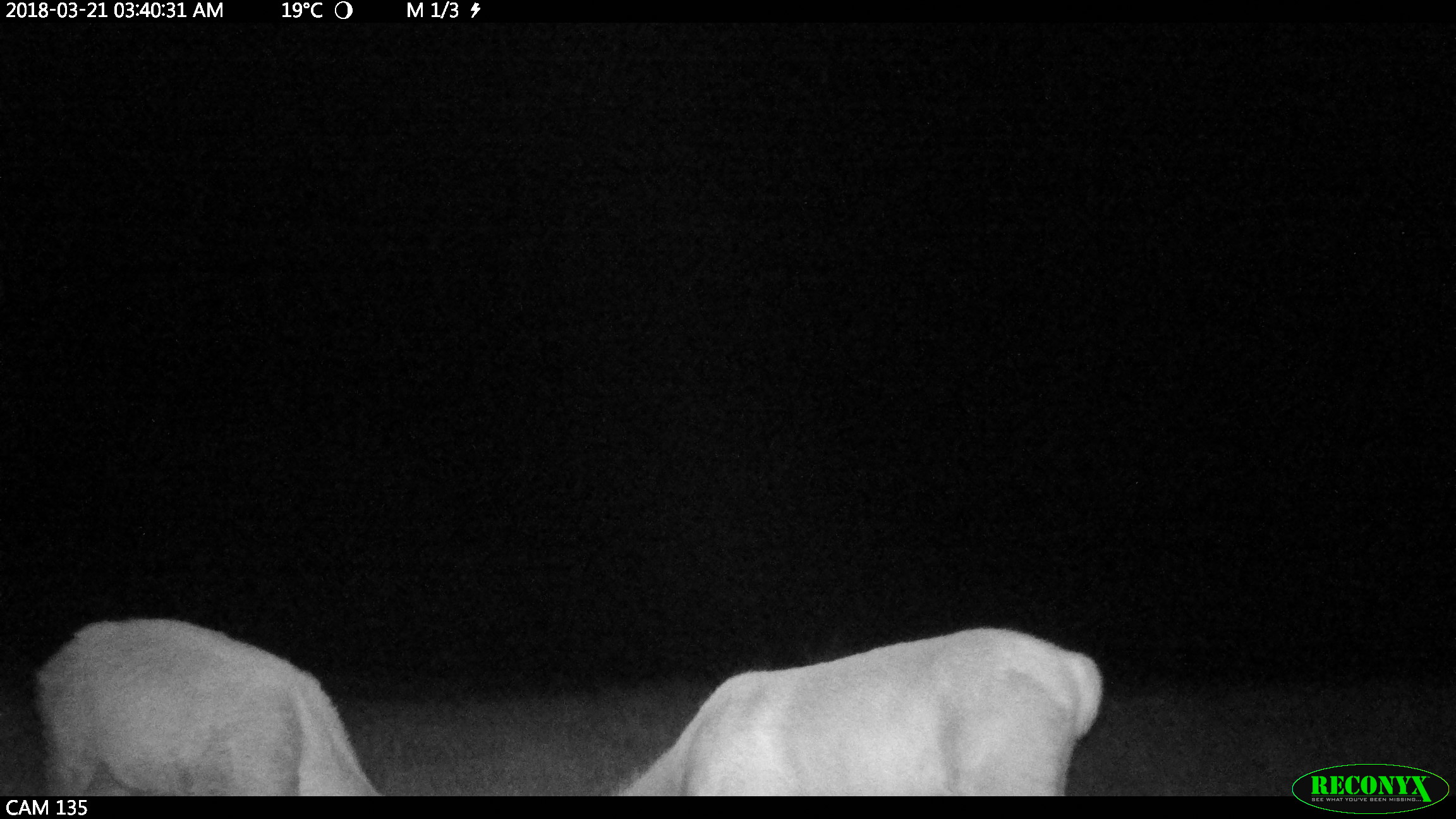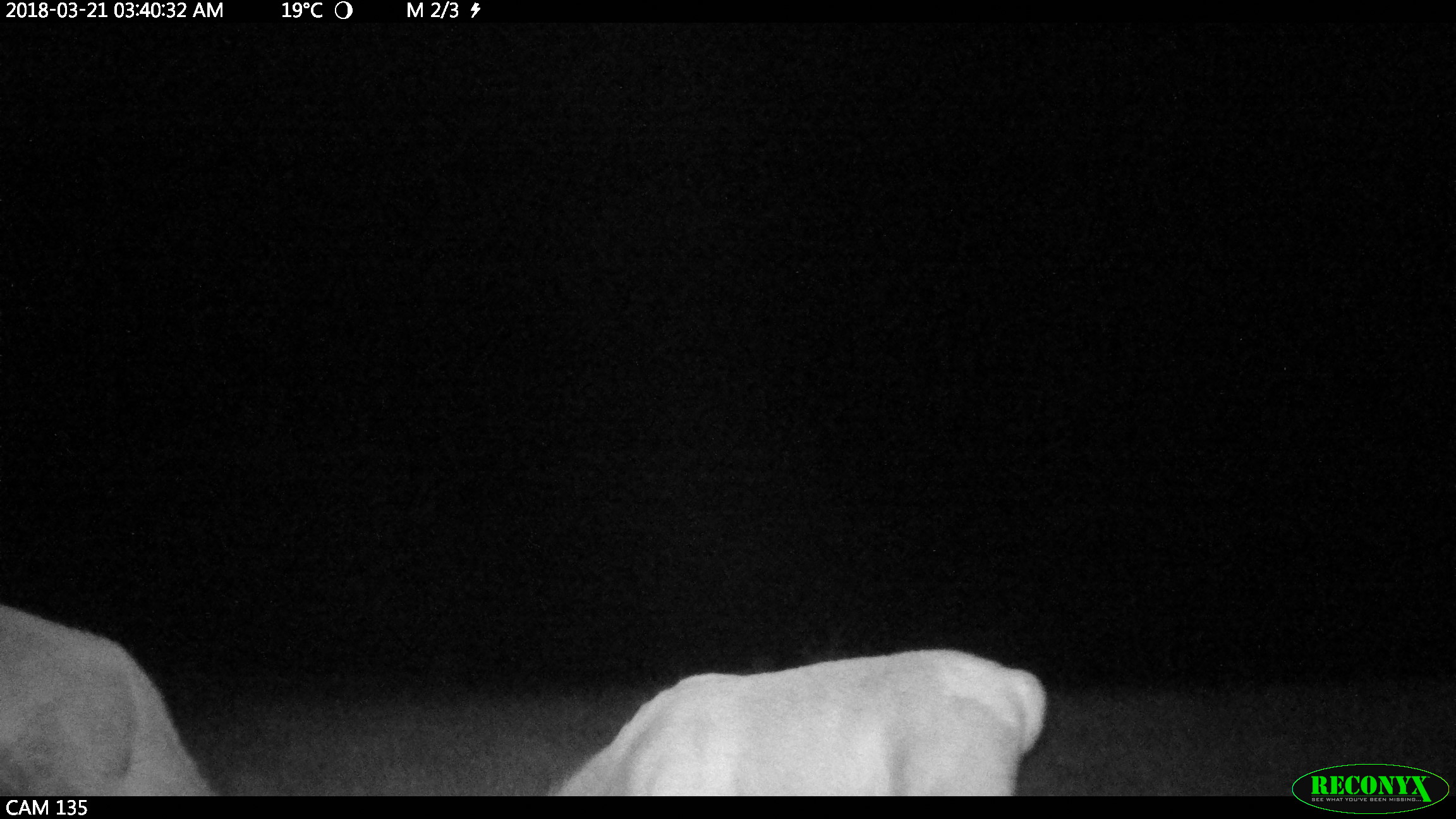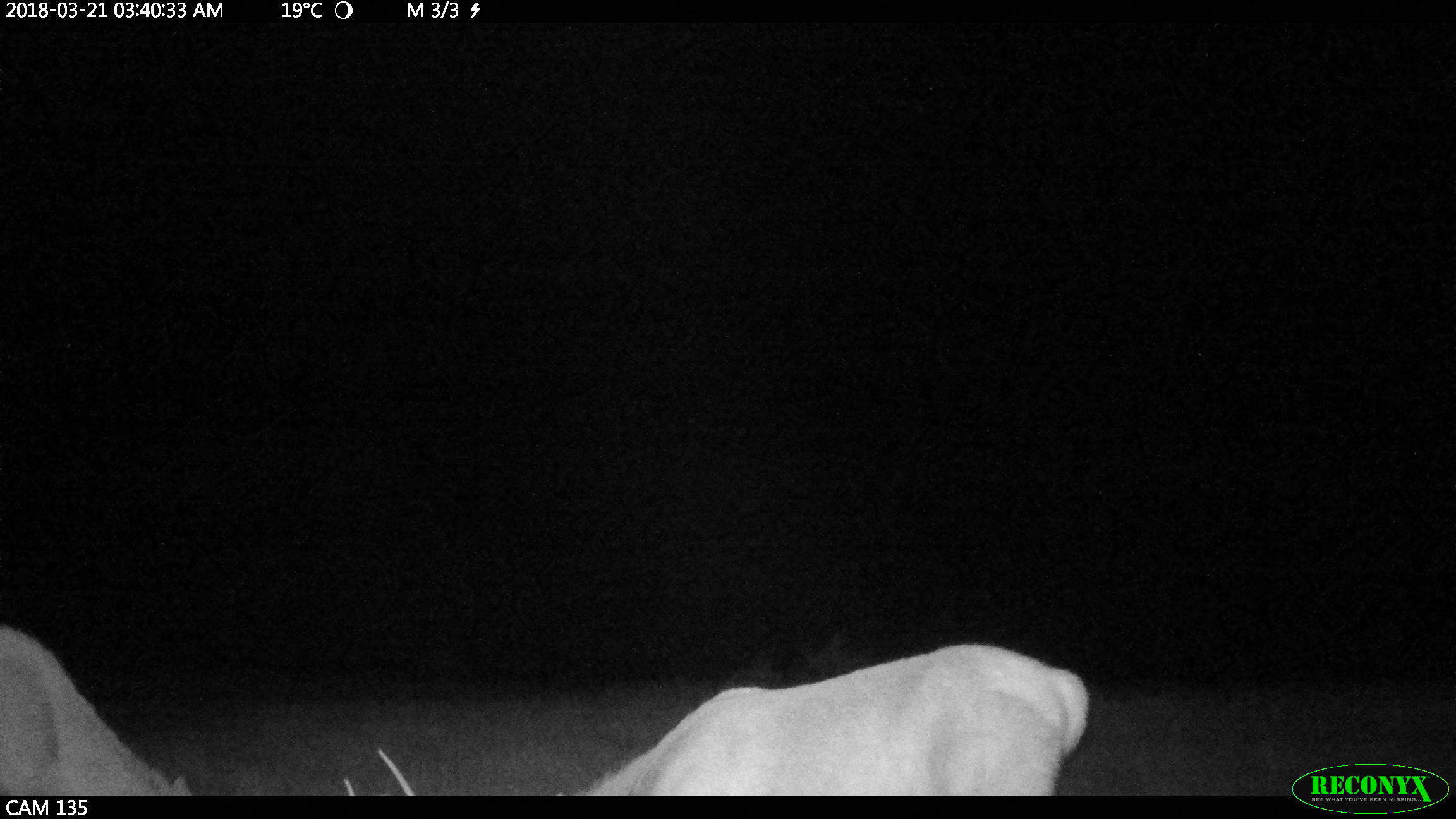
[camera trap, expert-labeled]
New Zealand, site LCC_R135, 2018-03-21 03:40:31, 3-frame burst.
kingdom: Animalia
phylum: Chordata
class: Mammalia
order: Artiodactyla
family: Cervidae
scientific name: Cervidae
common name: deer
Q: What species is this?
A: Deer (Cervidae).